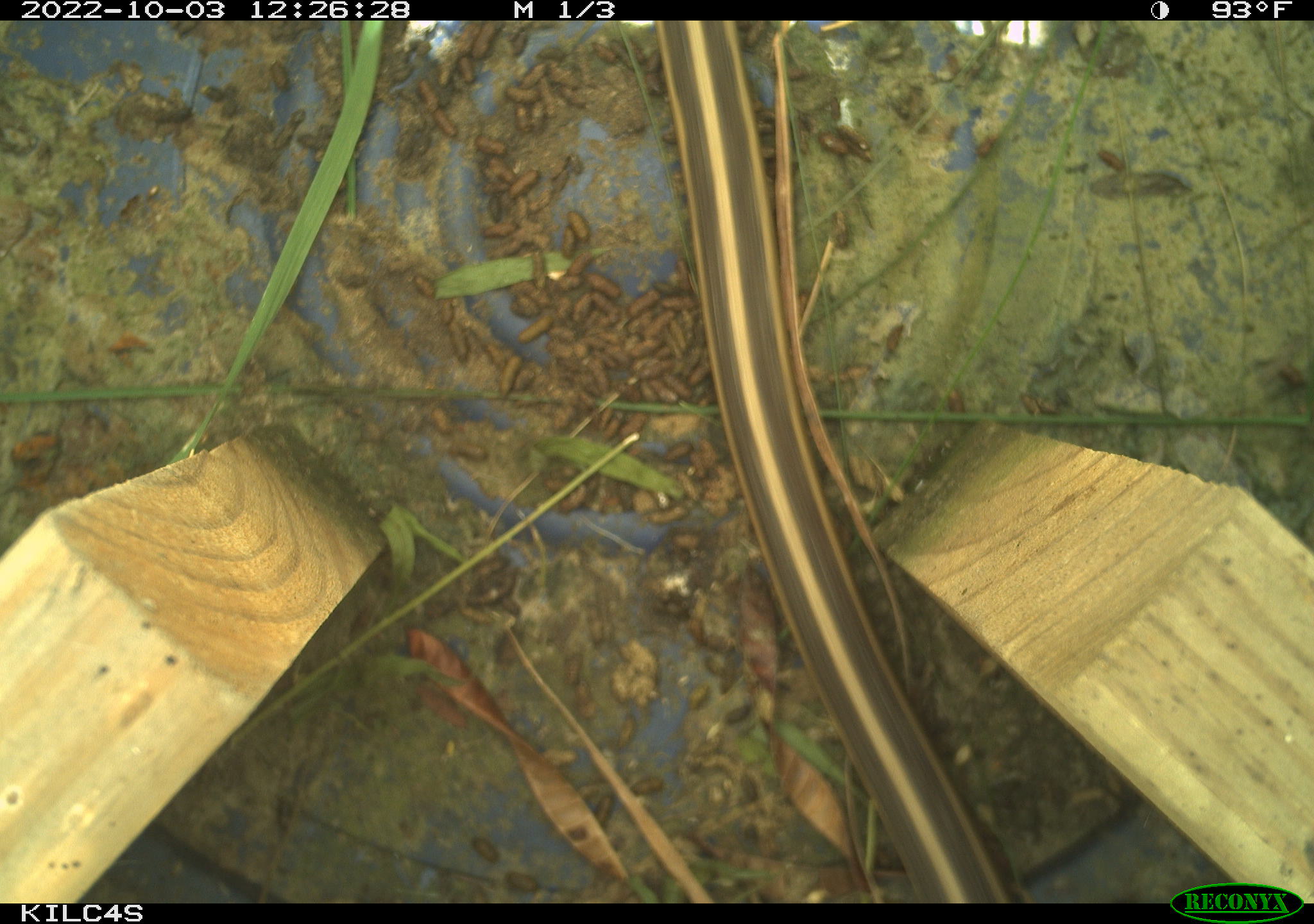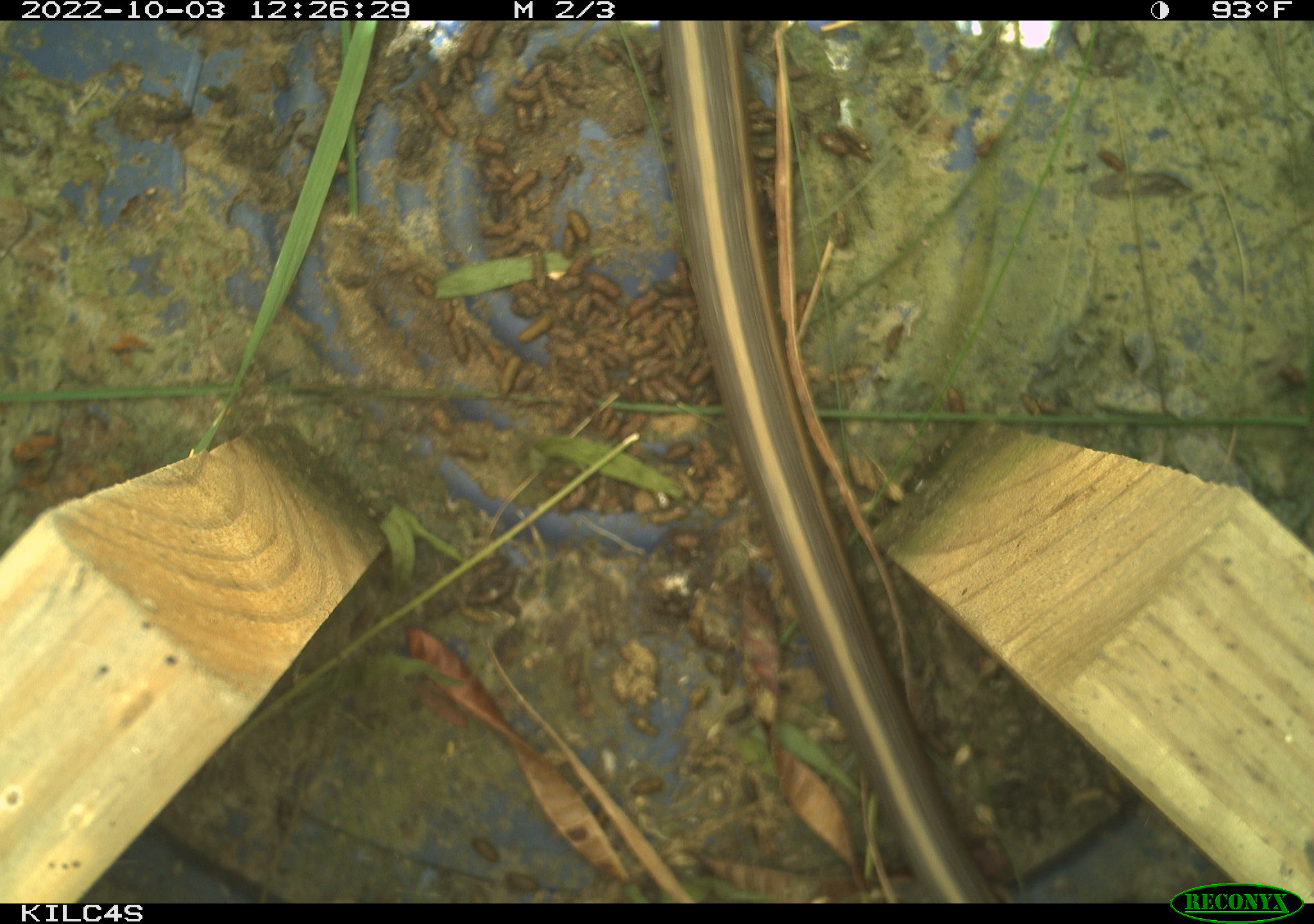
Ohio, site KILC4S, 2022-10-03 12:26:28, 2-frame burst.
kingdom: Animalia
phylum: Chordata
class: Reptilia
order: Squamata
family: Colubridae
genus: Thamnophis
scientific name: Thamnophis sirtalis sirtalis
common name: eastern gartersnake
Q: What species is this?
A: Eastern gartersnake (Thamnophis sirtalis sirtalis).